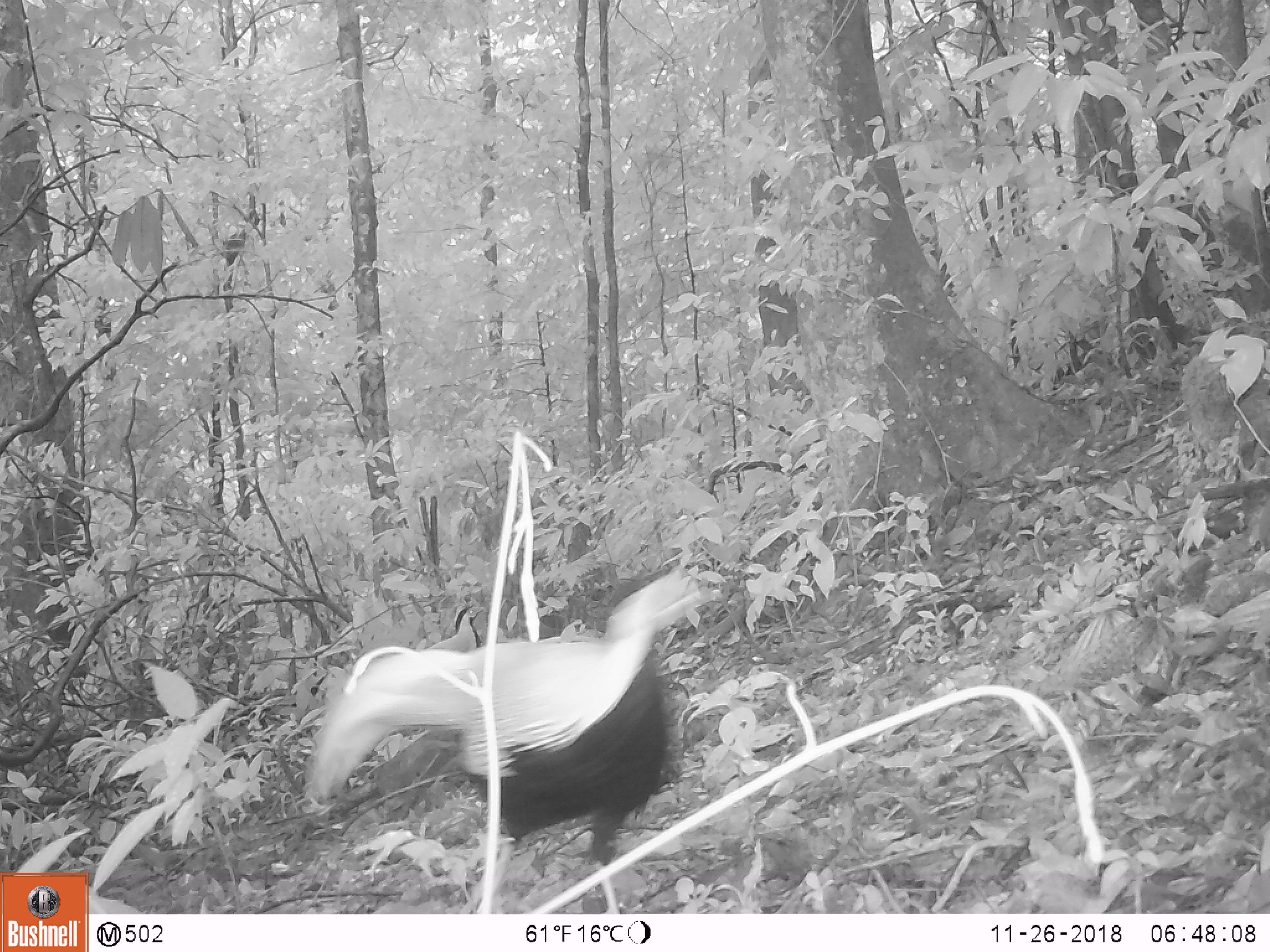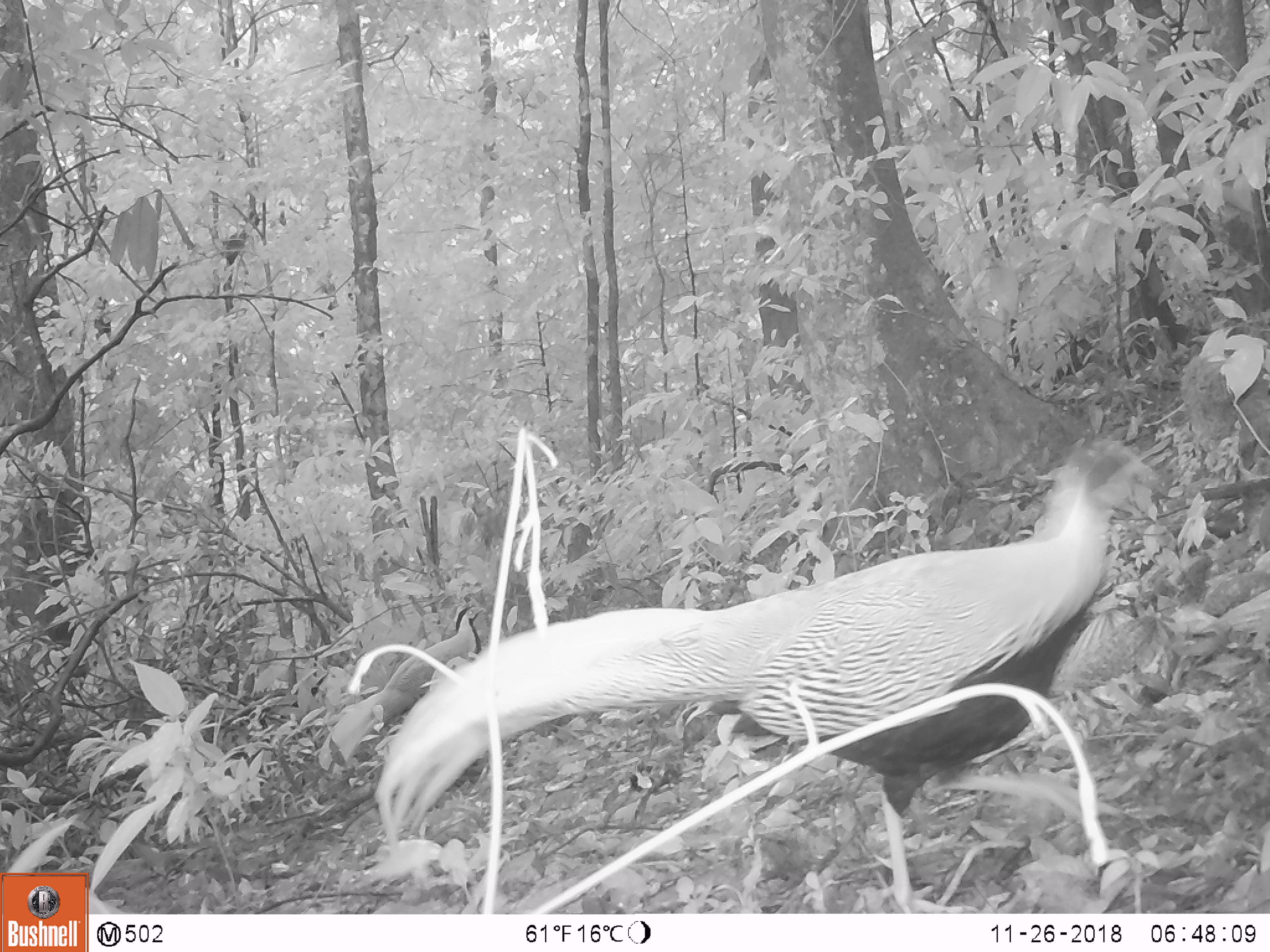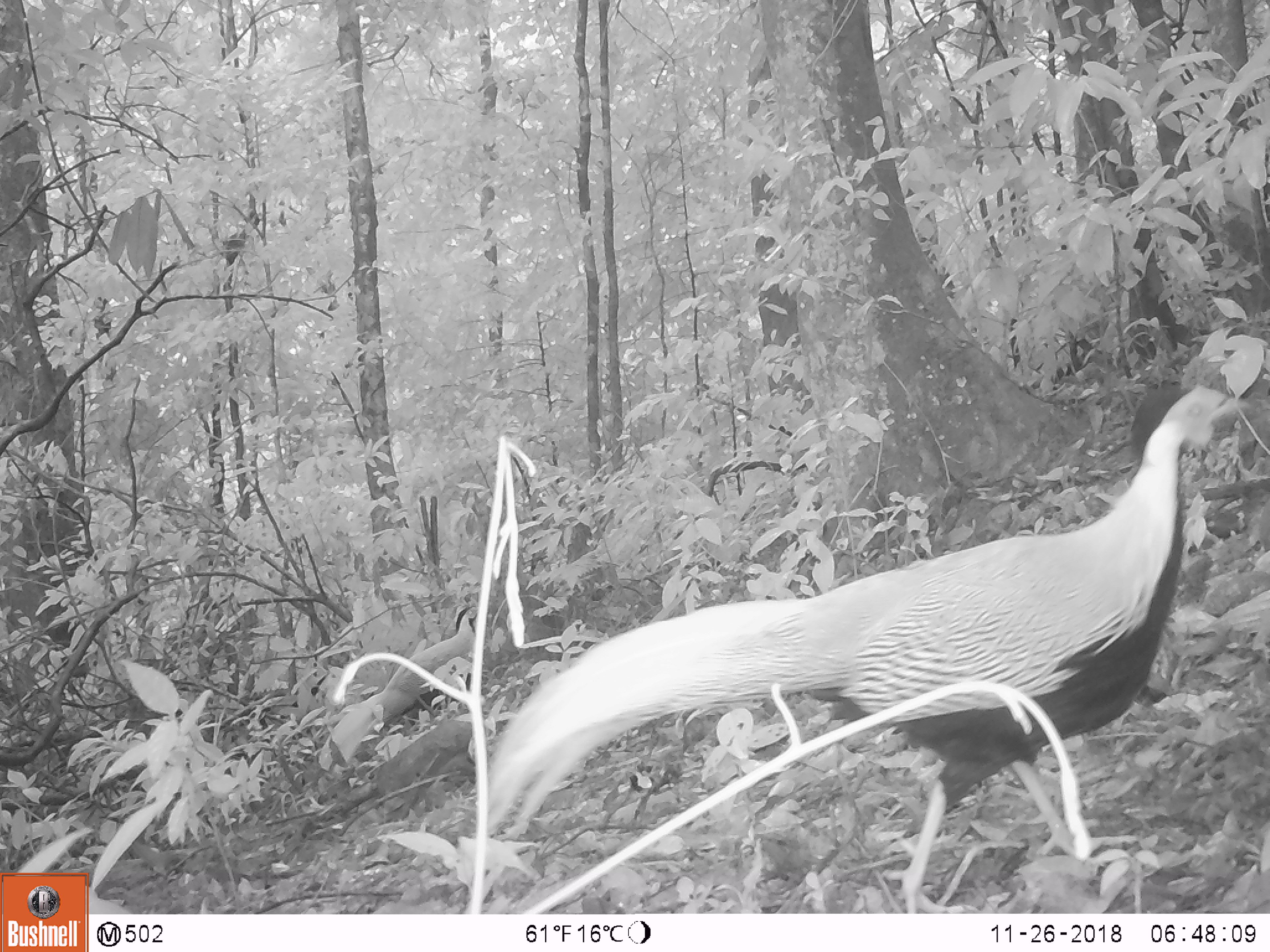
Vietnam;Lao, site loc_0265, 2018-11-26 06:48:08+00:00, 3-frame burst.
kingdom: Animalia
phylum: Chordata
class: Aves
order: Galliformes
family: Phasianidae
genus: Lophura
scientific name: Lophura nycthemera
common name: silver pheasant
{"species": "silver pheasant (Lophura nycthemera)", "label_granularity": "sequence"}